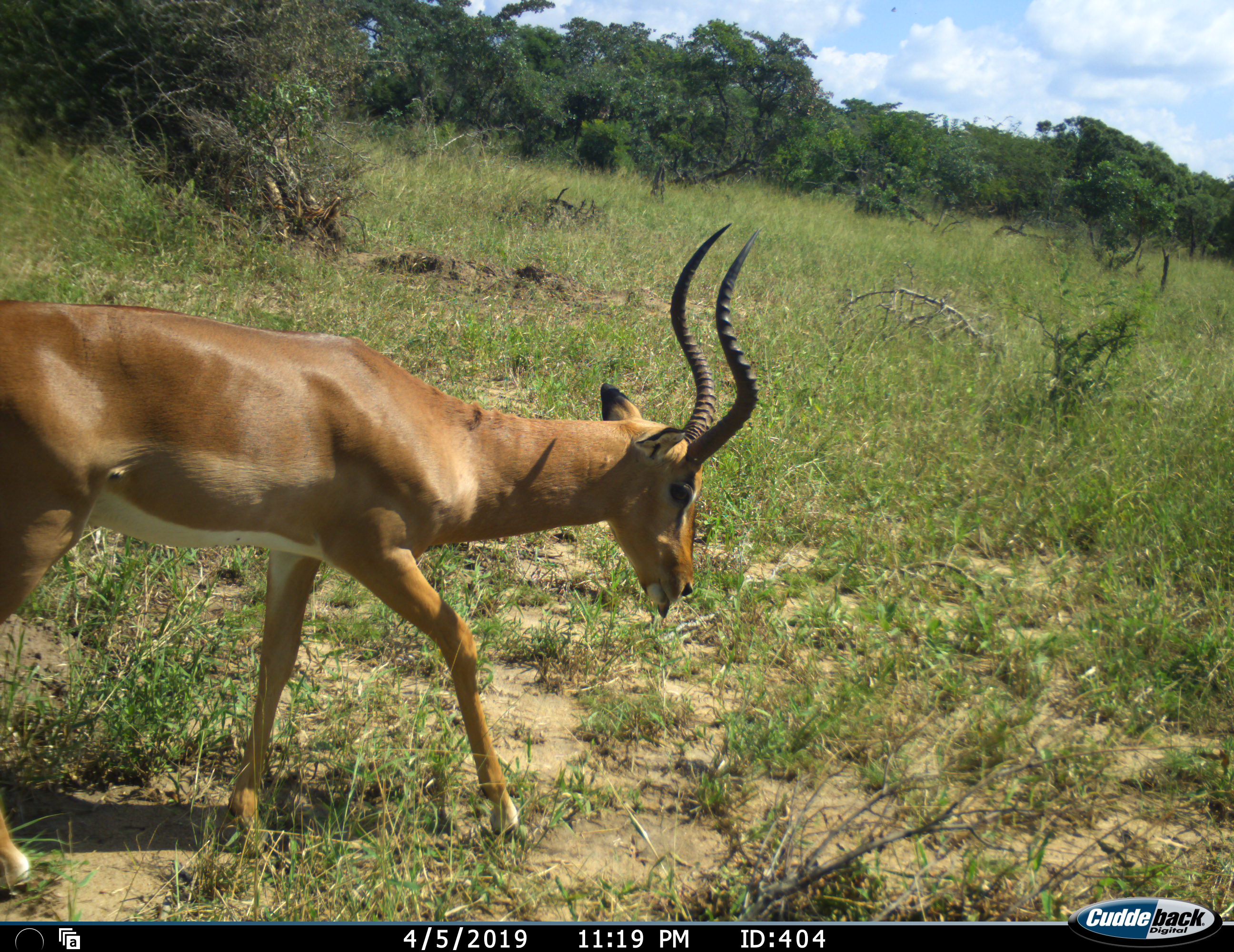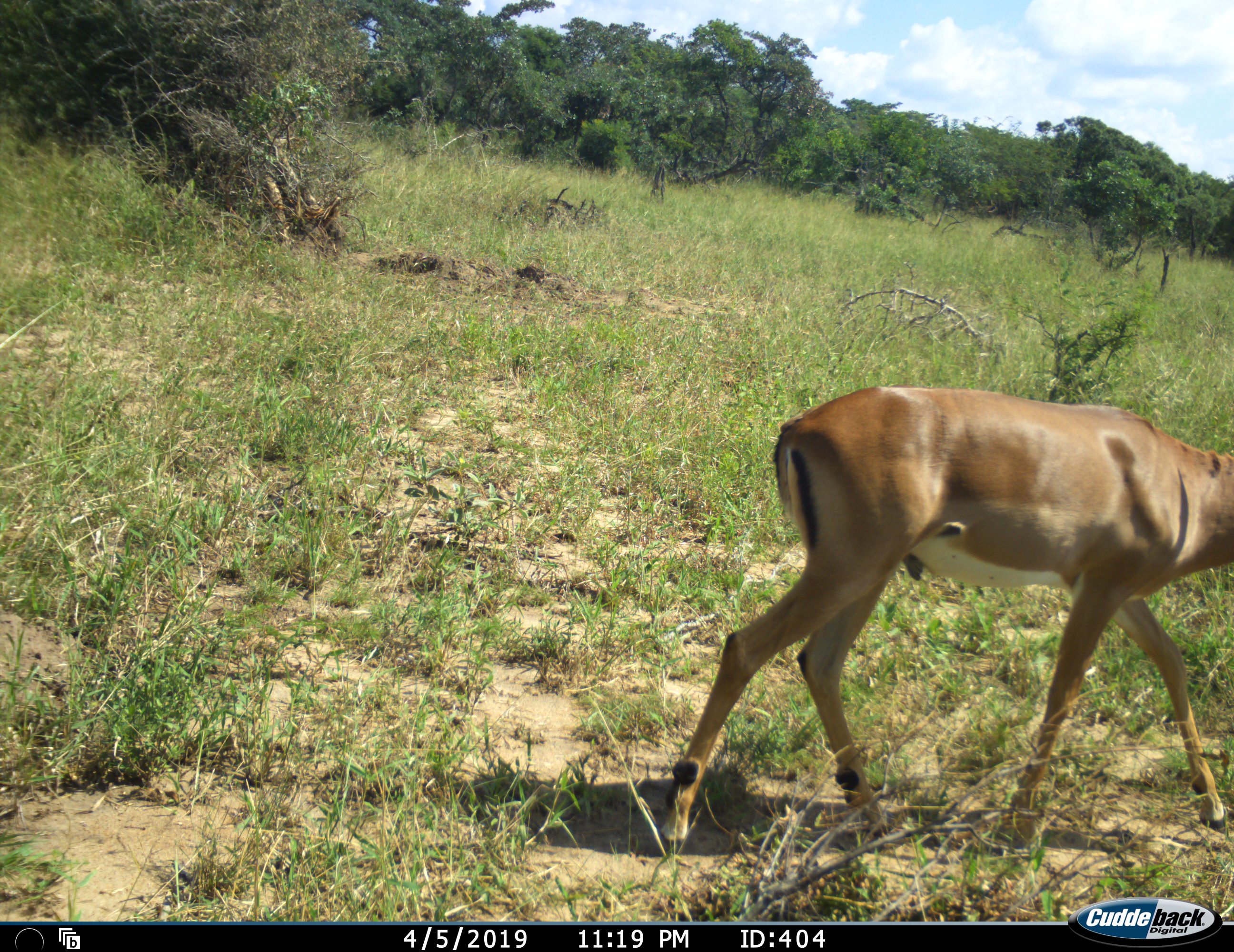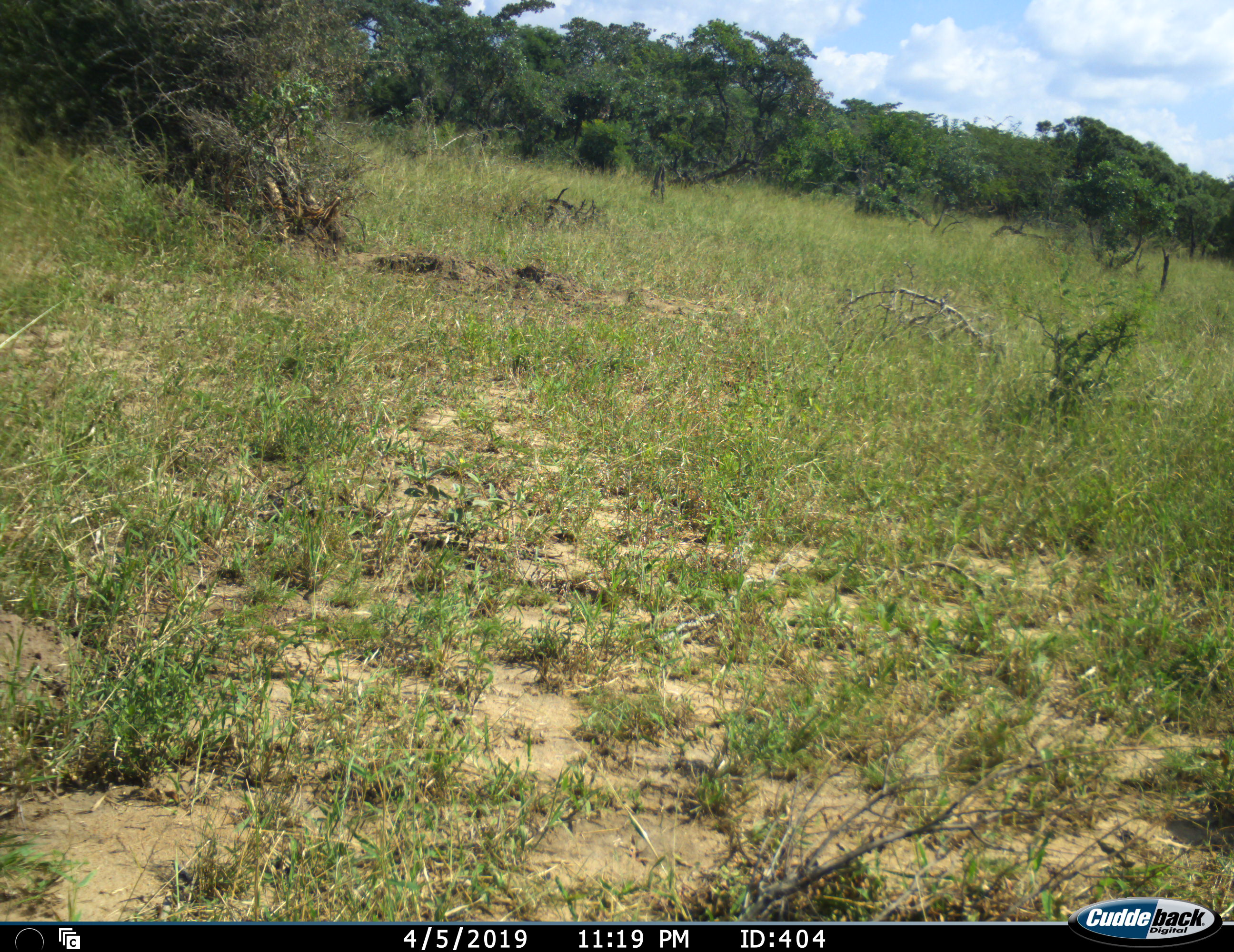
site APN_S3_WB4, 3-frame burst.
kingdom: Animalia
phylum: Chordata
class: Mammalia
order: Artiodactyla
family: Bovidae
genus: Aepyceros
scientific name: Aepyceros melampus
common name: impala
Impala (Aepyceros melampus), count 1. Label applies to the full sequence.